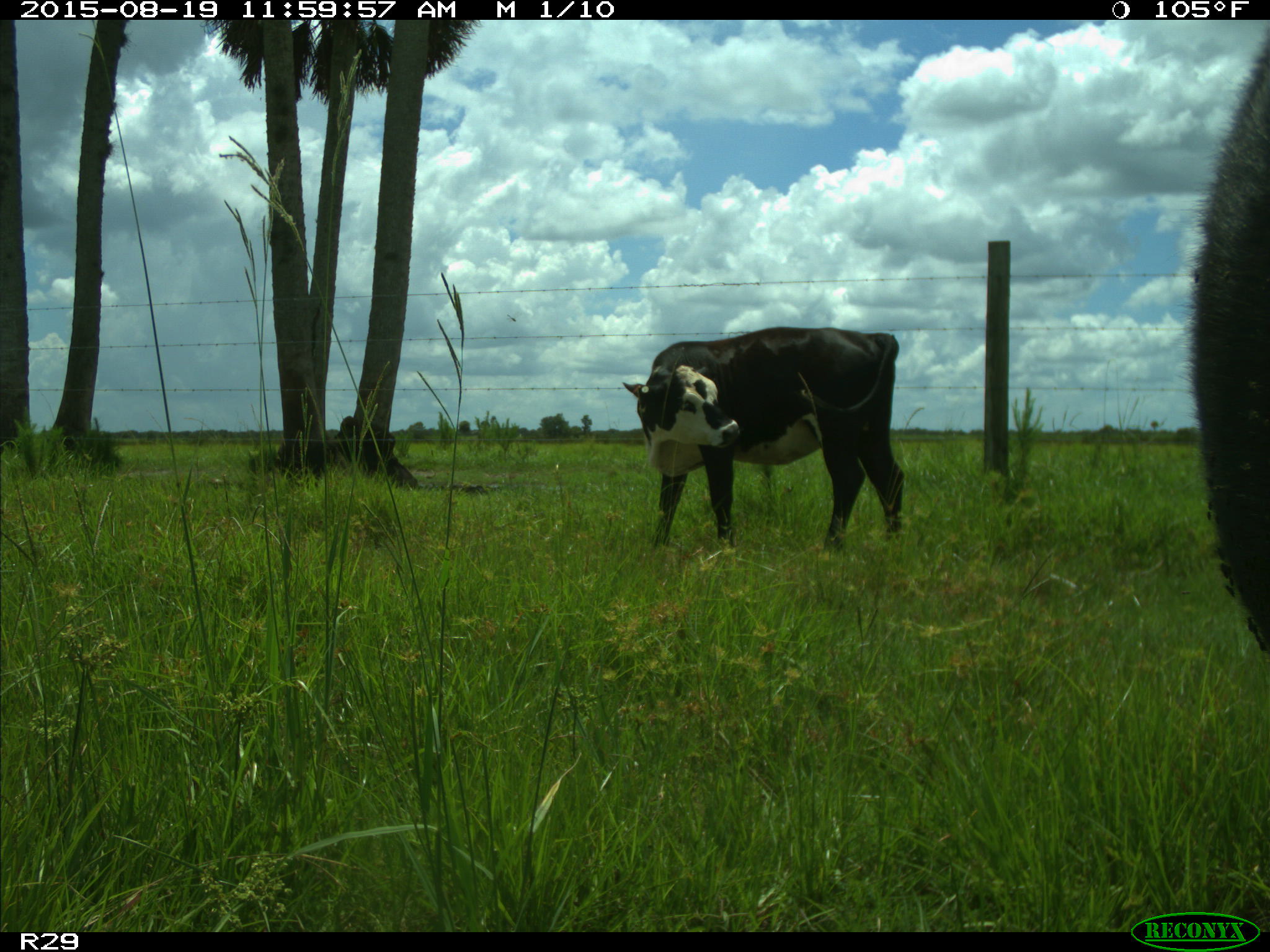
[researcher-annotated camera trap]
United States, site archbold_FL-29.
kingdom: Animalia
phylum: Chordata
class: Mammalia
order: Artiodactyla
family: Bovidae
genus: Bos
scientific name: Bos taurus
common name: domestic cow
Bos taurus (domestic cow).